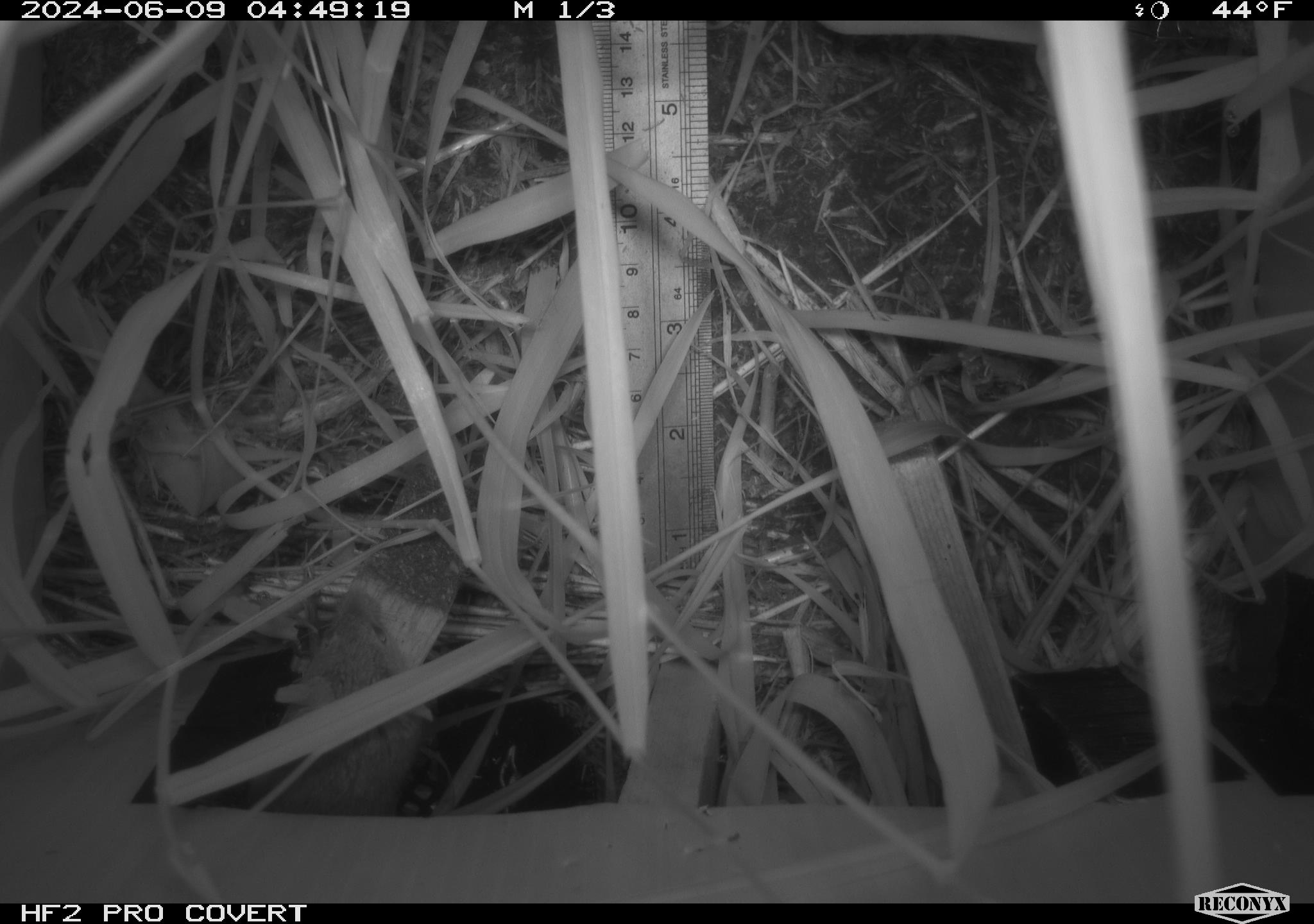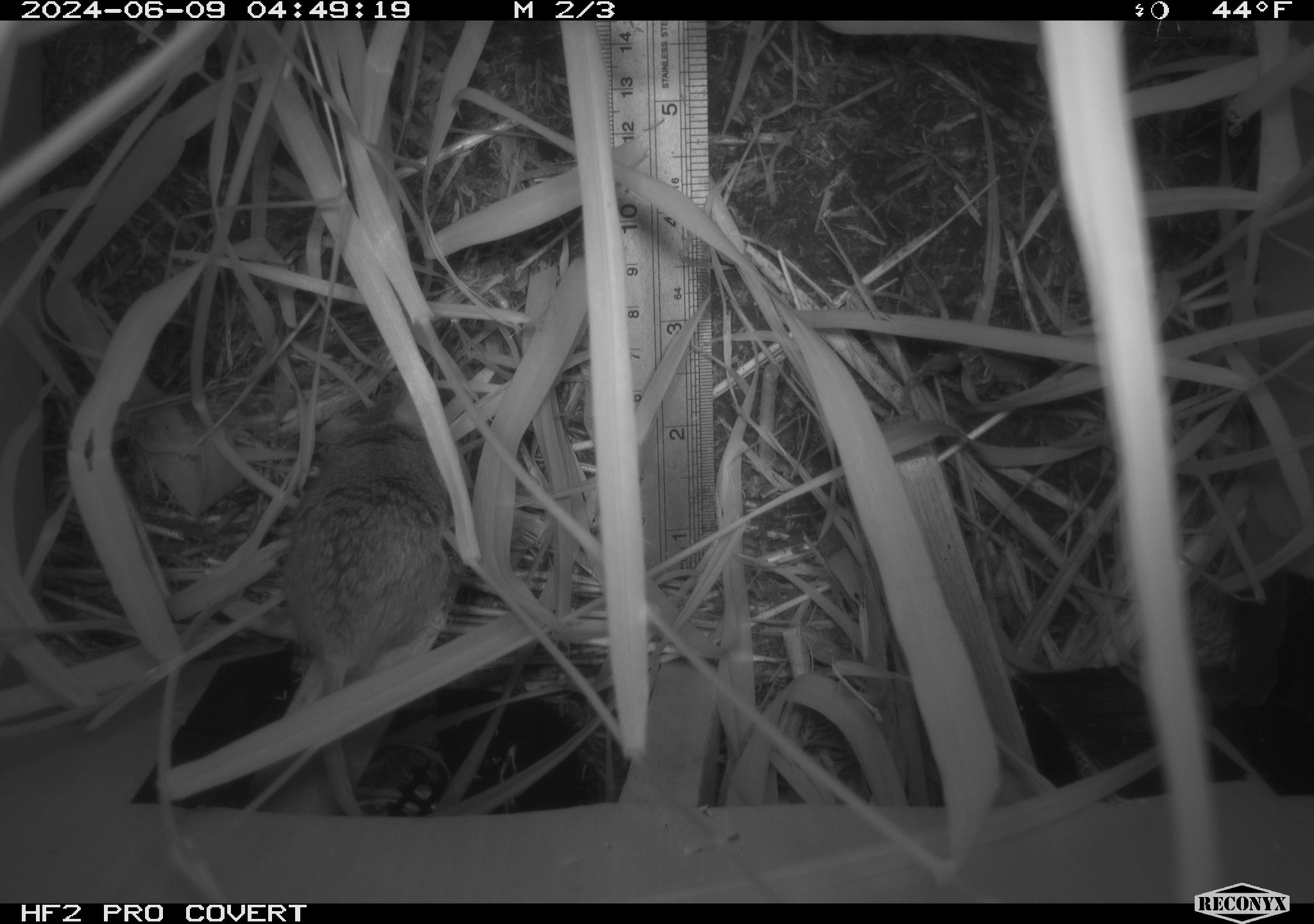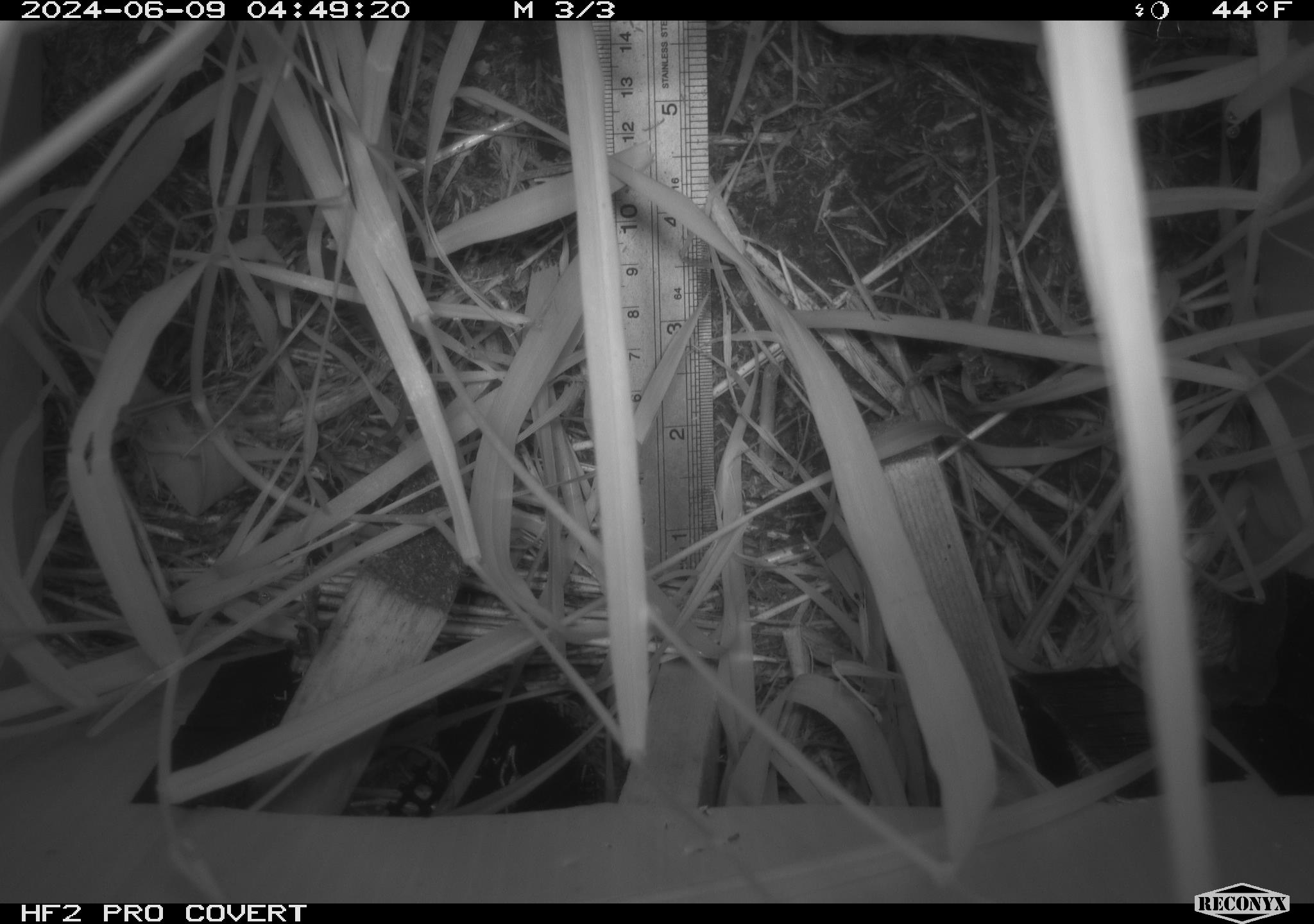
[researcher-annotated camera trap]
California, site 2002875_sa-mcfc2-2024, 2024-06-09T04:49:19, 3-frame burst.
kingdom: Animalia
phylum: Chordata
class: Mammalia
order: Rodentia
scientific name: Rodentia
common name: rodent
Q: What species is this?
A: Rodent (Rodentia).